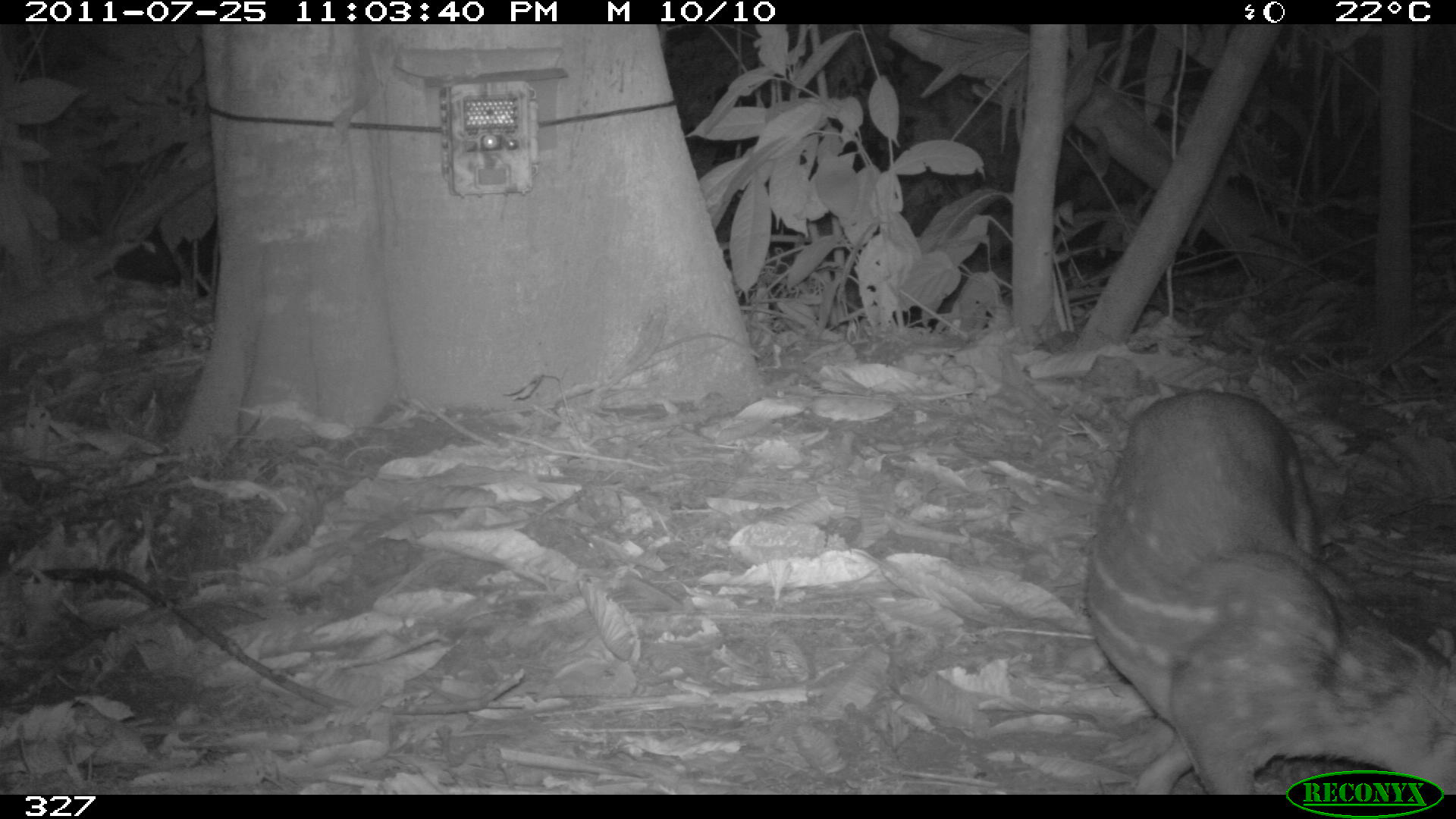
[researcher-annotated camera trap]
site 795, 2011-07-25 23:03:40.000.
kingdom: Animalia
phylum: Chordata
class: Mammalia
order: Rodentia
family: Cuniculidae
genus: Cuniculus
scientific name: Cuniculus paca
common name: spotted paca